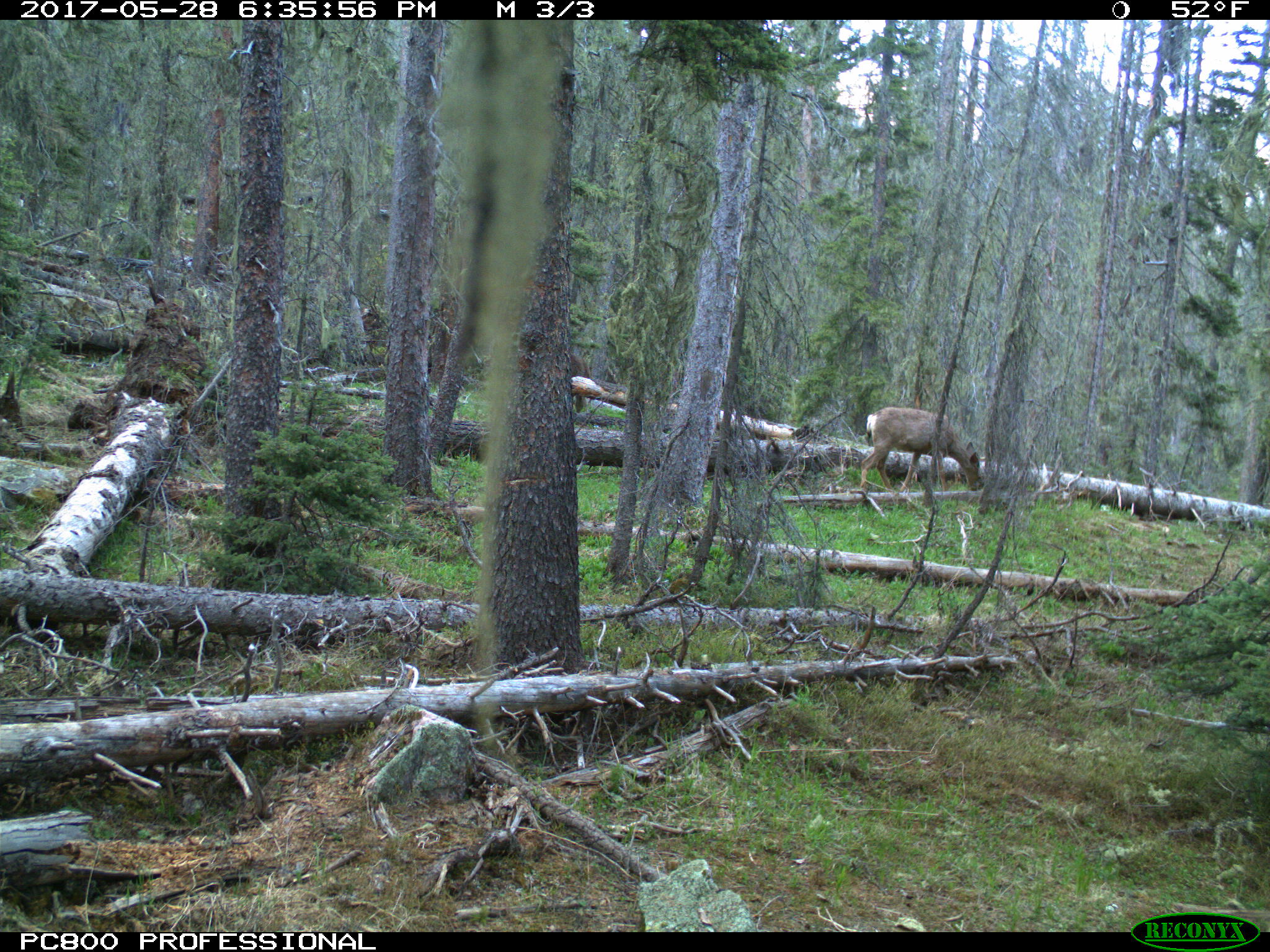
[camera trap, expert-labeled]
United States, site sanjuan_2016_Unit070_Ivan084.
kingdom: Animalia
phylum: Chordata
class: Mammalia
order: Artiodactyla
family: Cervidae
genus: Odocoileus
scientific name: Odocoileus hemionus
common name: mule deer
Odocoileus hemionus (mule deer).